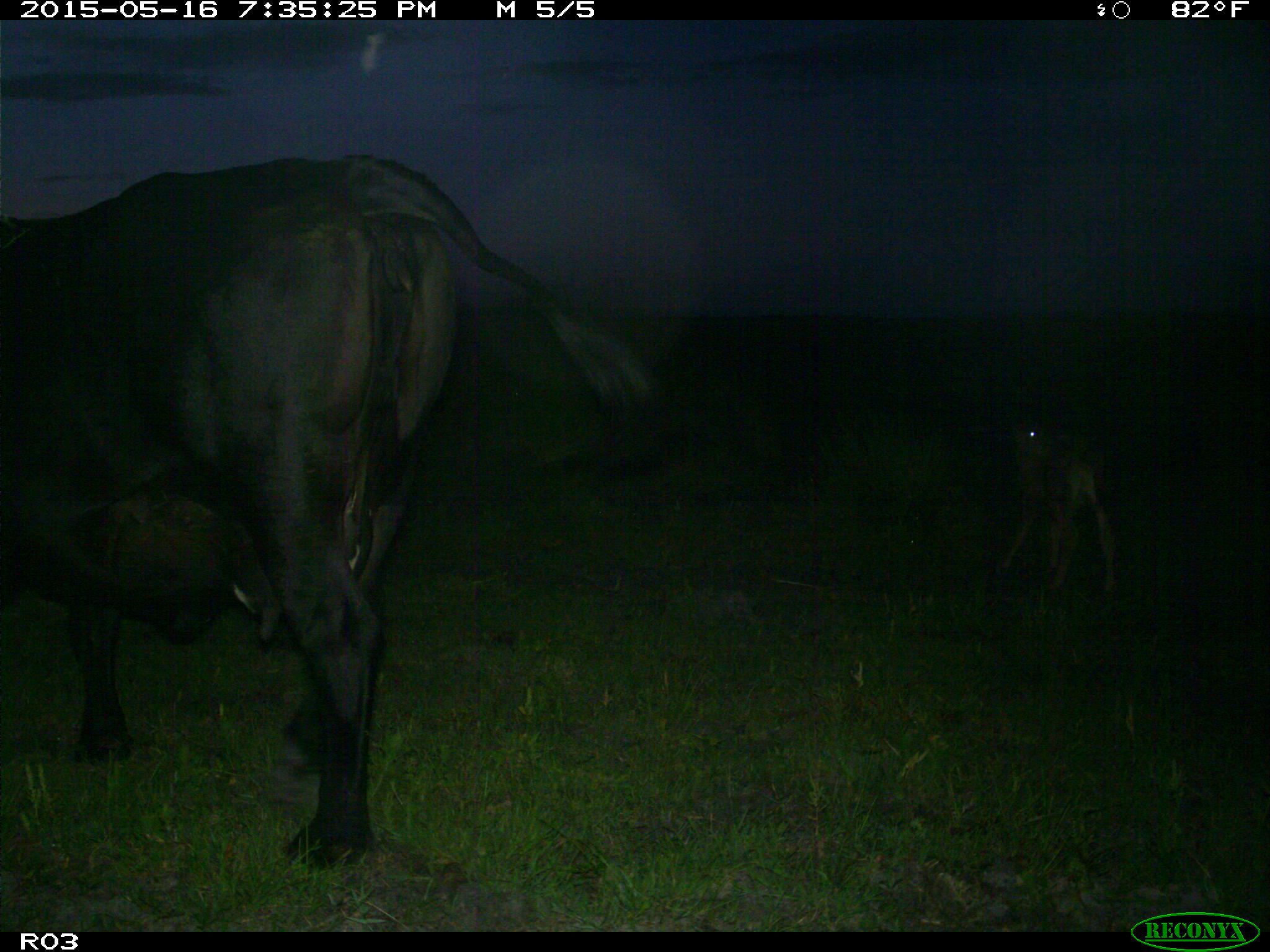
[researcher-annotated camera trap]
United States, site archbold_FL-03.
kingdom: Animalia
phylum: Chordata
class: Mammalia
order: Artiodactyla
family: Bovidae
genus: Bos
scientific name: Bos taurus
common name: domestic cow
Bos taurus (domestic cow).